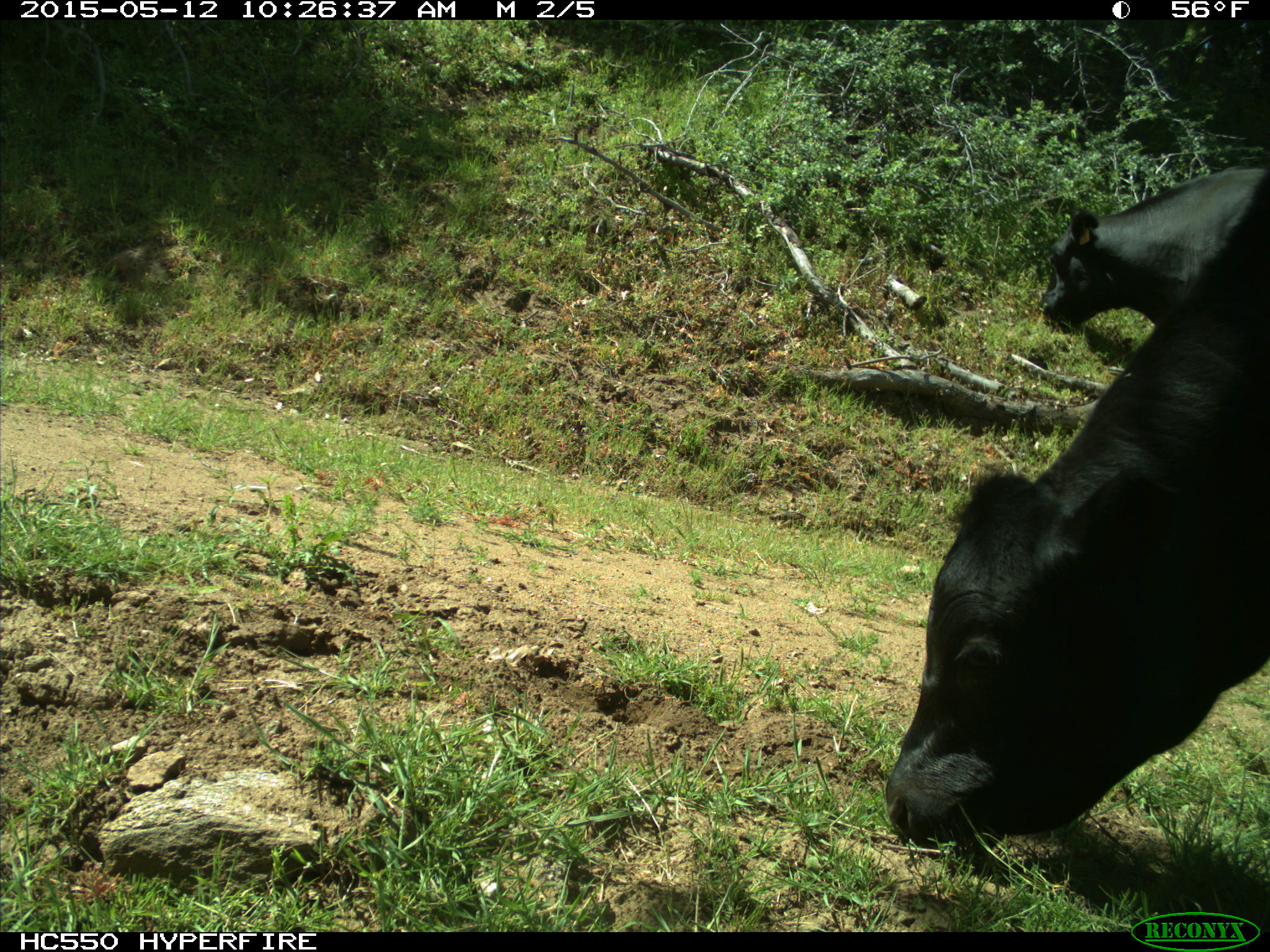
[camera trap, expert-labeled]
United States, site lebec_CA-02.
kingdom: Animalia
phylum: Chordata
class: Mammalia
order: Artiodactyla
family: Bovidae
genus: Bos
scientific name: Bos taurus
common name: domestic cow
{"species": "Bos taurus (domestic cow)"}